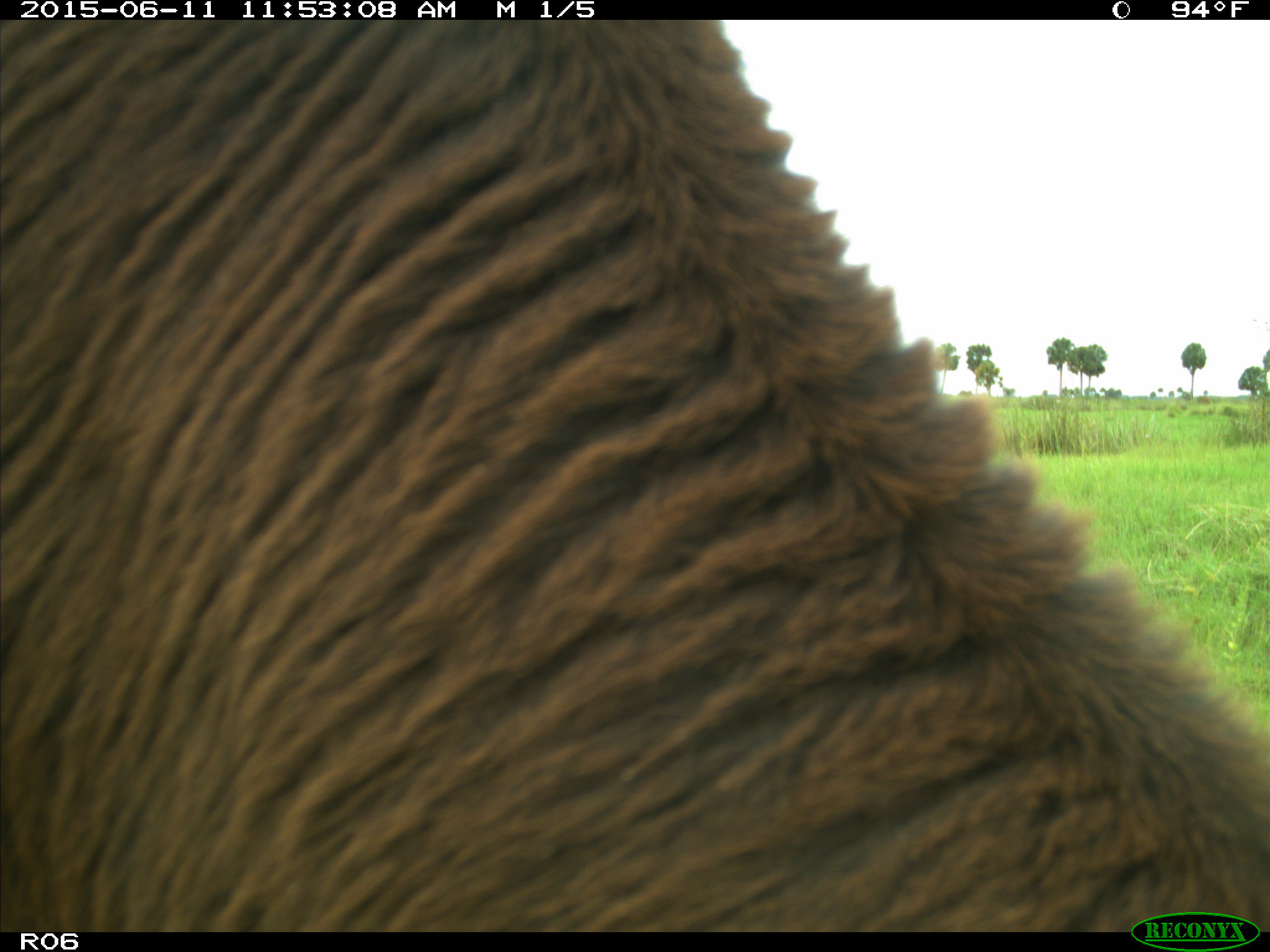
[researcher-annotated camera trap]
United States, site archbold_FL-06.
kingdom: Animalia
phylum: Chordata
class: Mammalia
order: Artiodactyla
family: Bovidae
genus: Bos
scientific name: Bos taurus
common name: domestic cow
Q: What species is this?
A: Bos taurus (domestic cow).